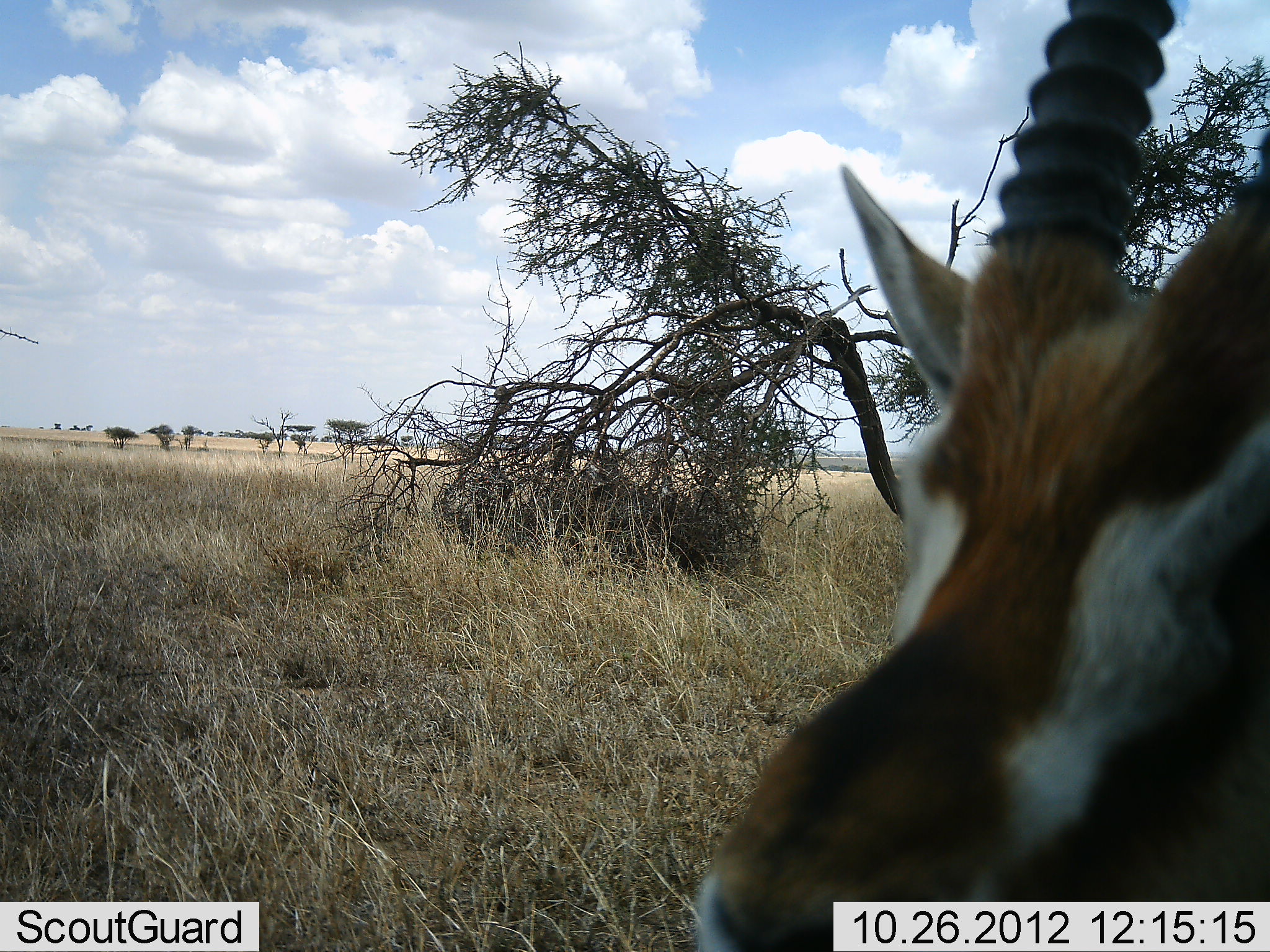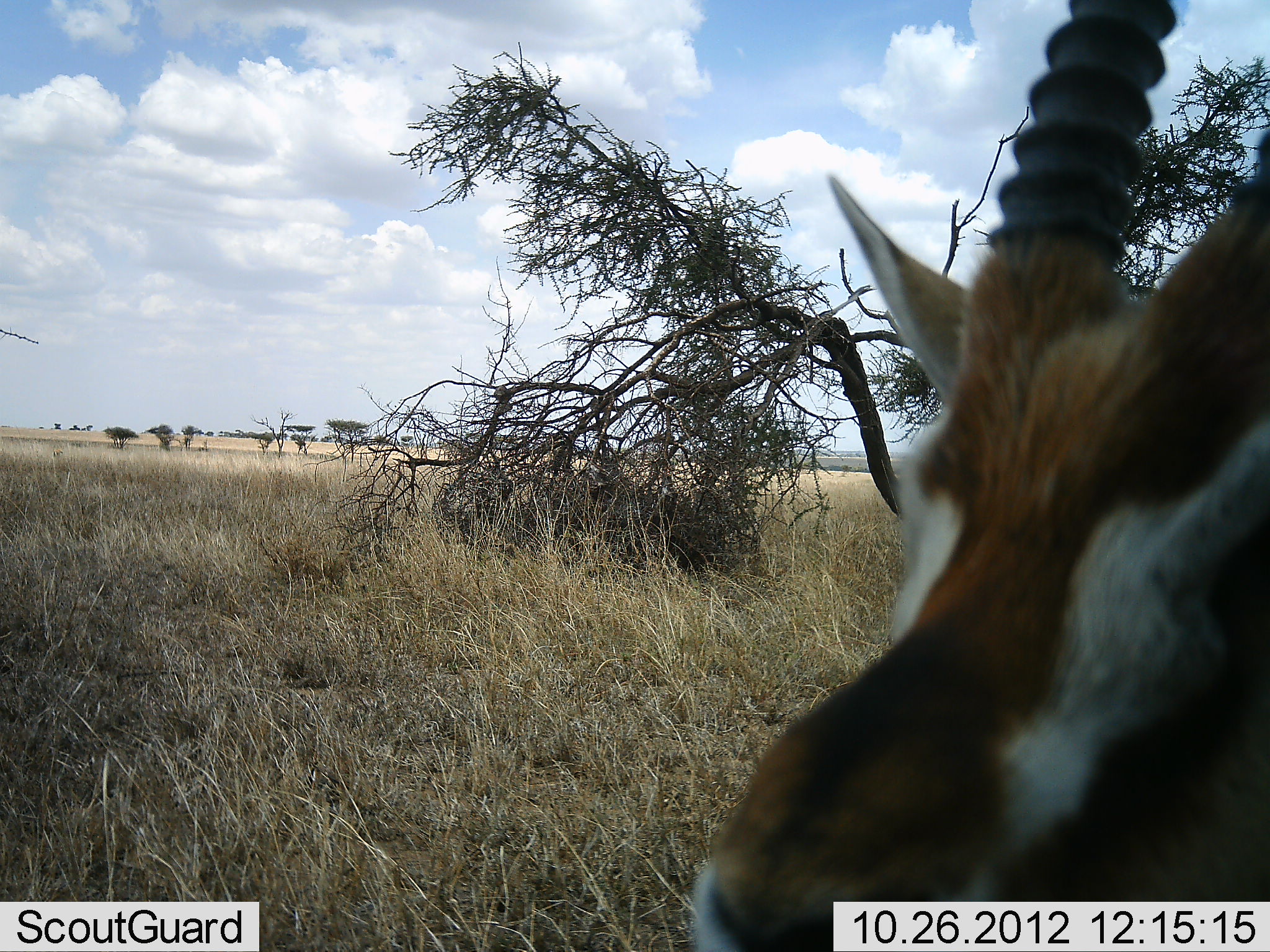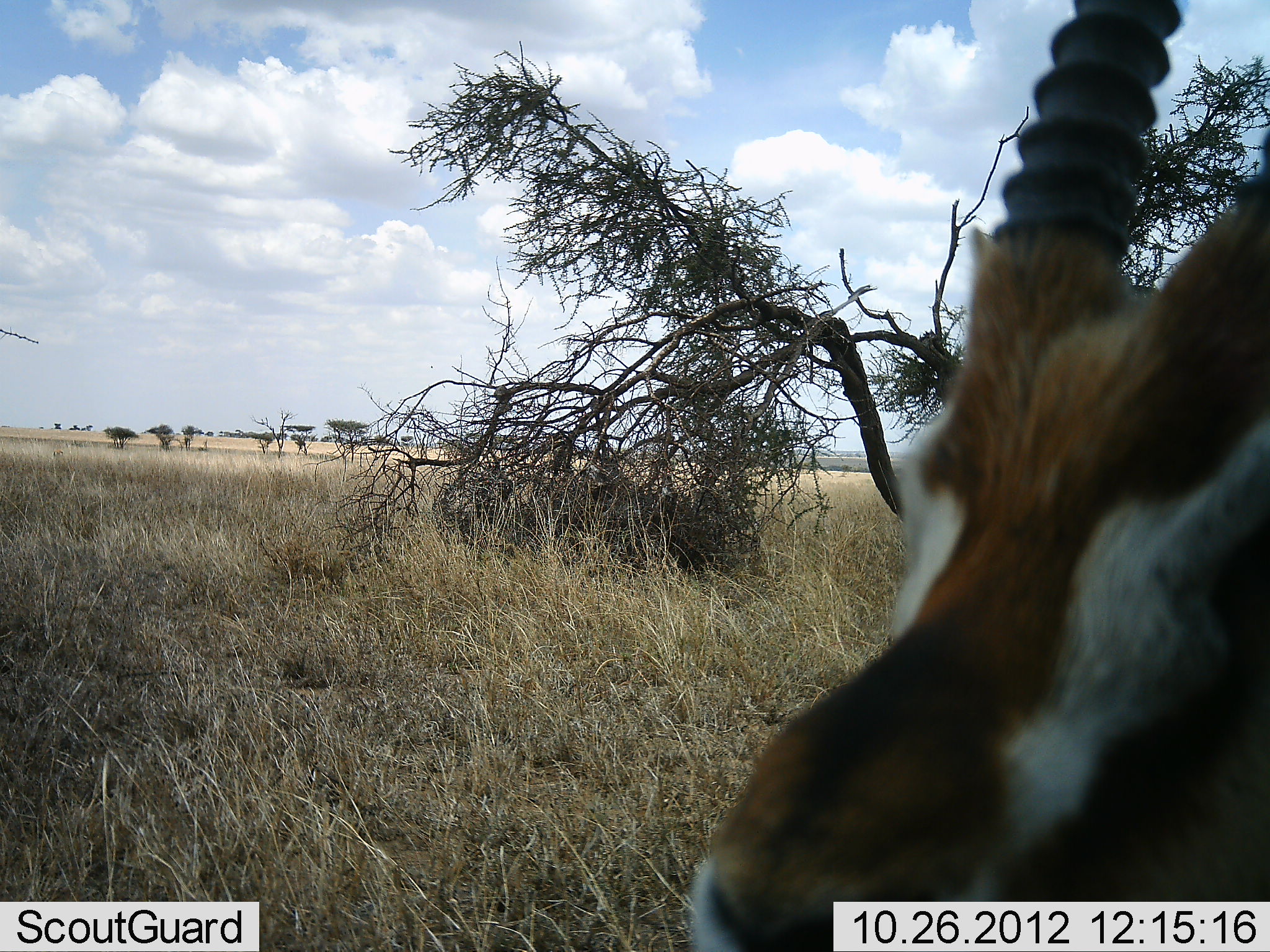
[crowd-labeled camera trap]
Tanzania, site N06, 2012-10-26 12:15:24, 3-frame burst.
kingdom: Animalia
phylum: Chordata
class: Mammalia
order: Artiodactyla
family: Bovidae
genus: Eudorcas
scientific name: Eudorcas thomsonii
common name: thomson's gazelle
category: gazellethomsons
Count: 1.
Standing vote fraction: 90%.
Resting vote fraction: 10%.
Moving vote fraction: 0%.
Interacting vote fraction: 0%.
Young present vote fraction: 0%.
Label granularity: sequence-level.